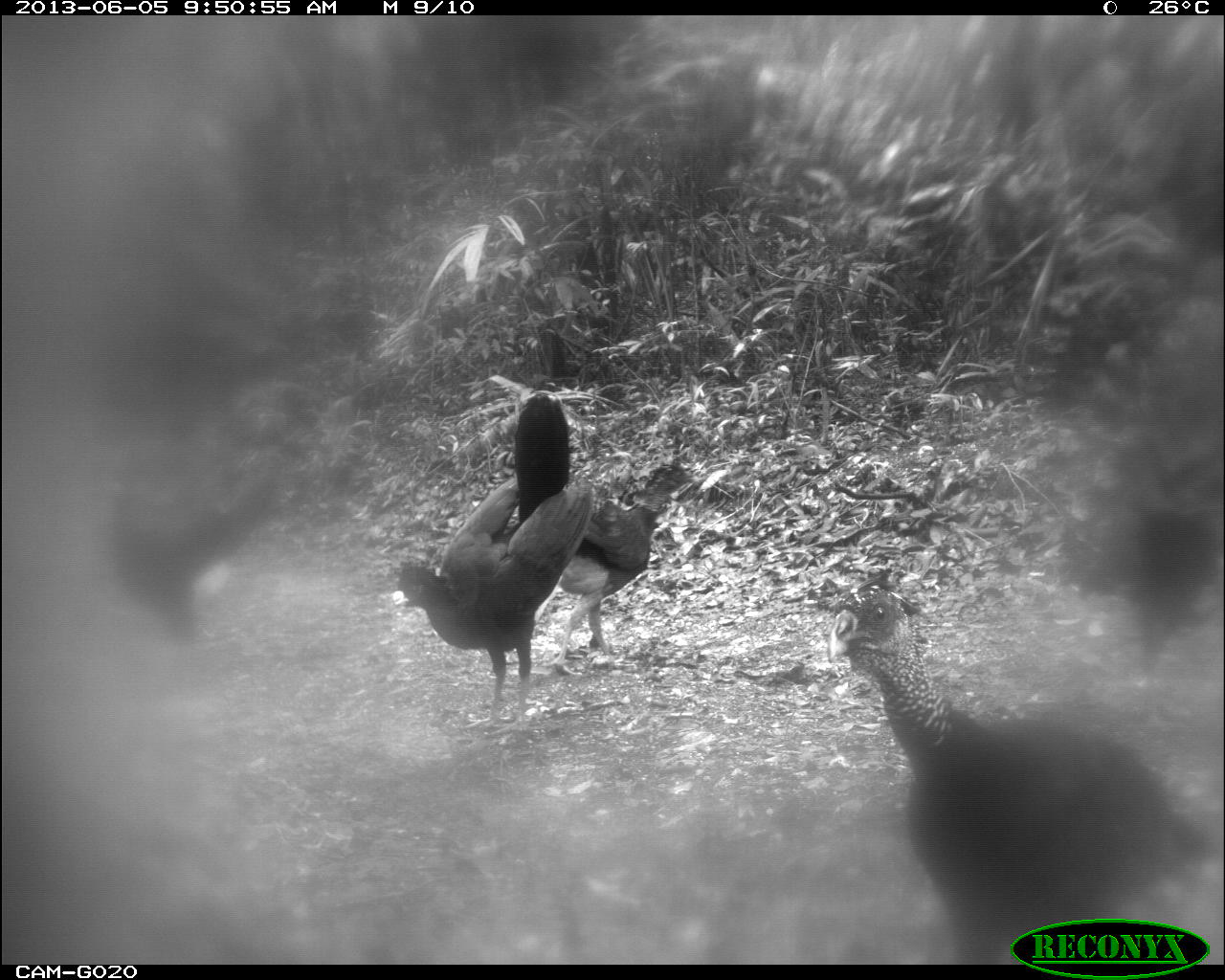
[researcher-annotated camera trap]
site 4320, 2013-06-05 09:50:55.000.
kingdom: Animalia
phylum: Chordata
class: Aves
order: Galliformes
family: Cracidae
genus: Crax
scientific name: Crax rubra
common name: great curassow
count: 5